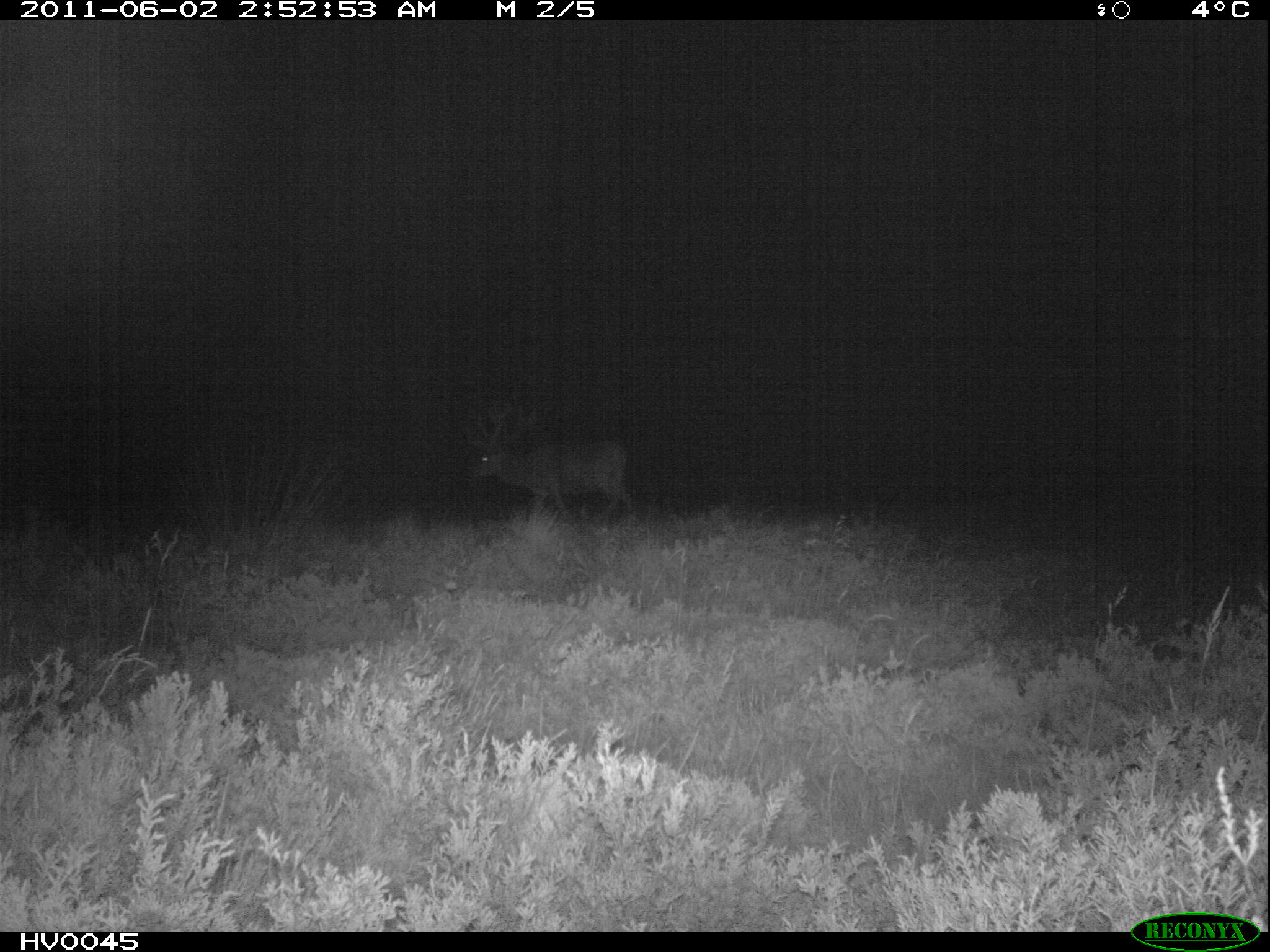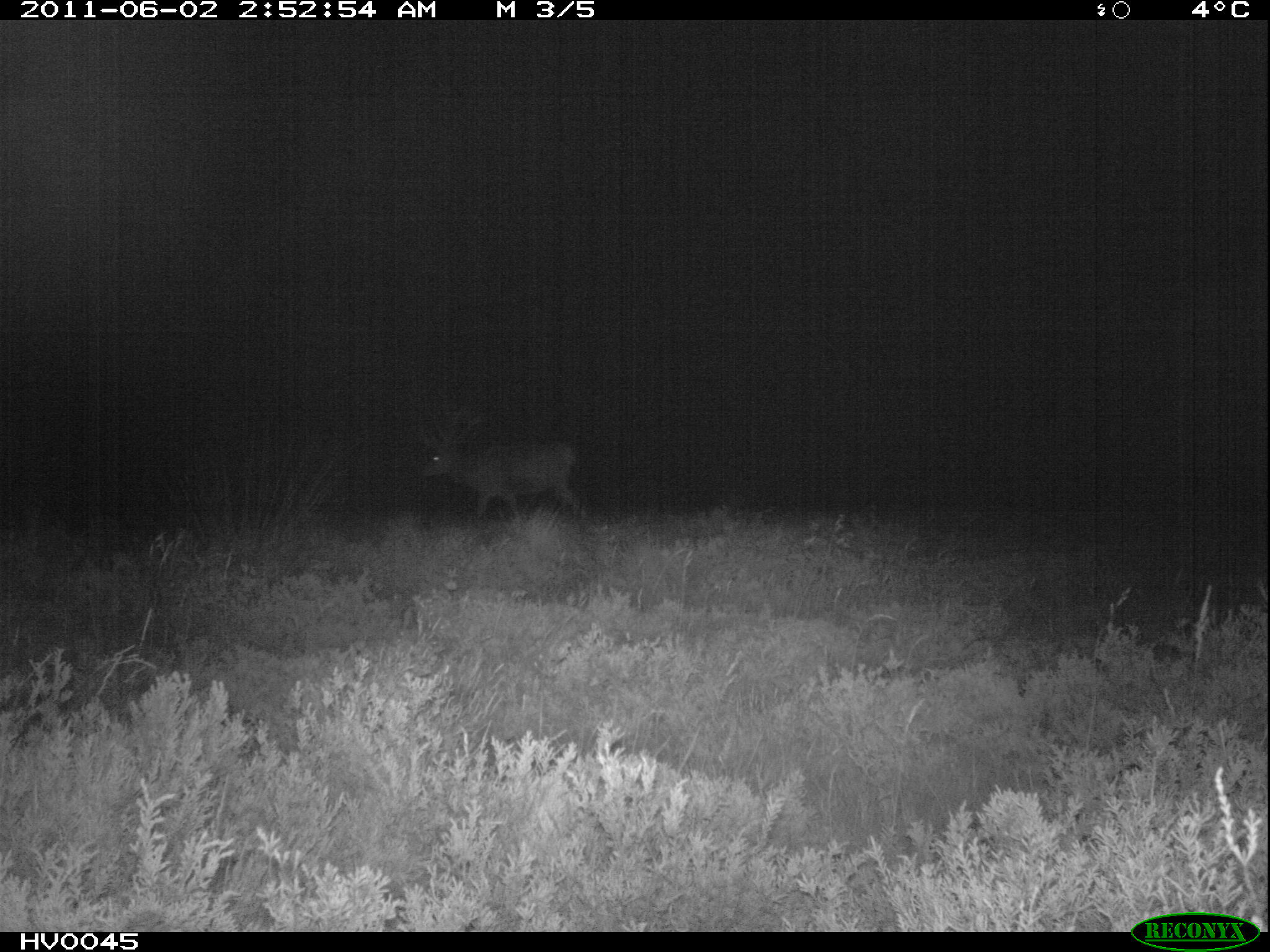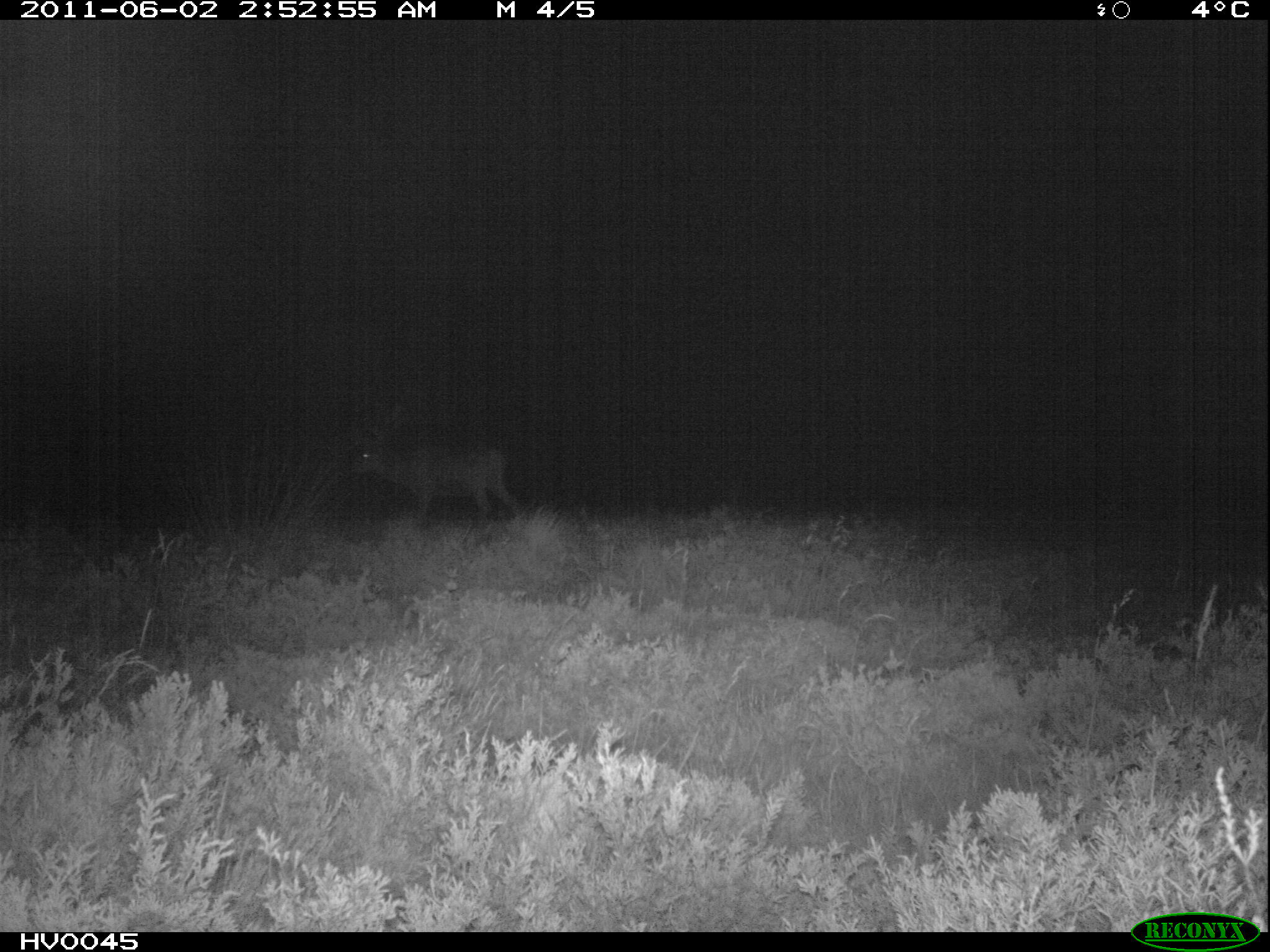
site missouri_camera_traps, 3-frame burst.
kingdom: Animalia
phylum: Chordata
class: Mammalia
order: Artiodactyla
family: Cervidae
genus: Cervus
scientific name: Cervus elaphus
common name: red deer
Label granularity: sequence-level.